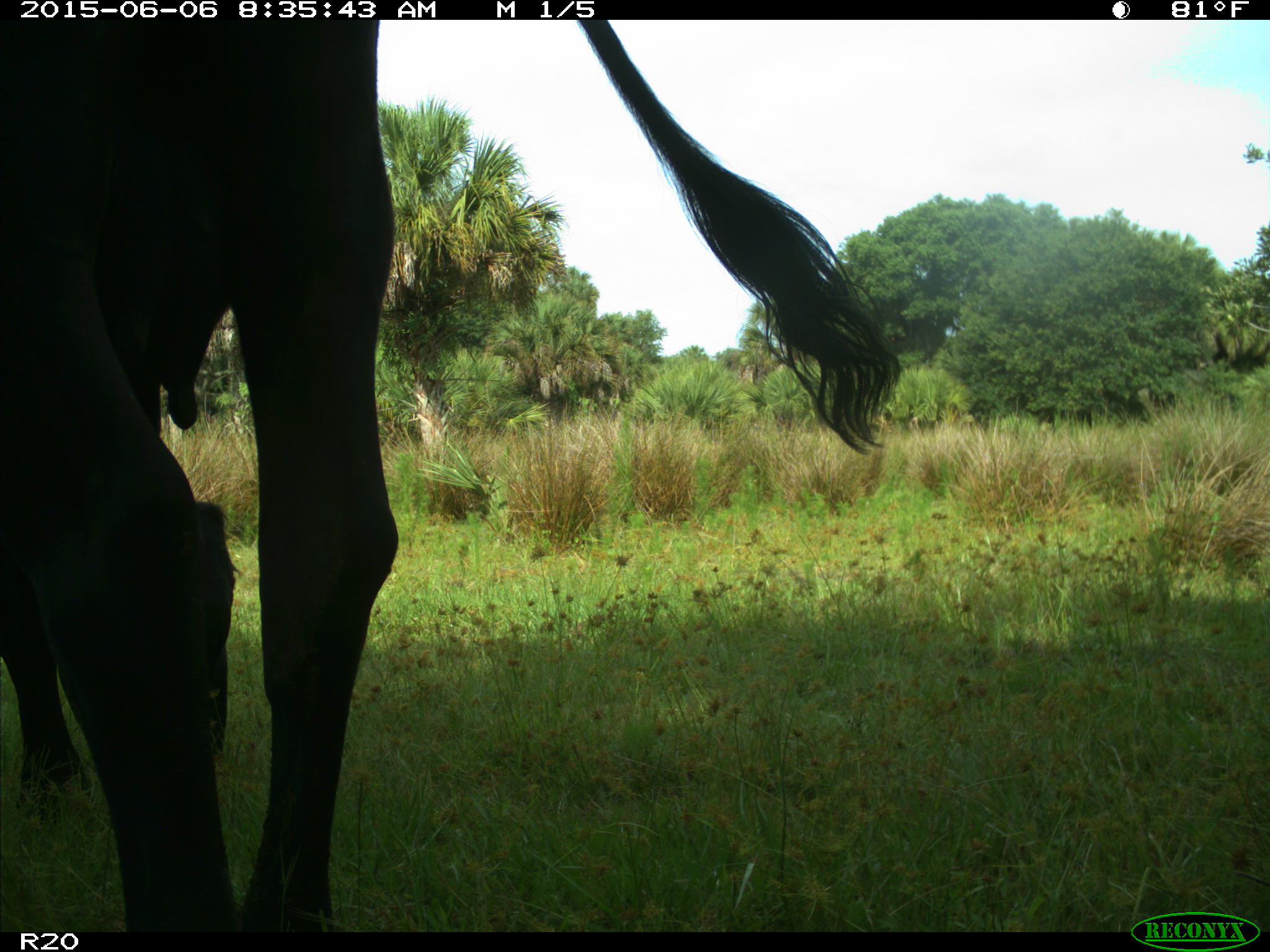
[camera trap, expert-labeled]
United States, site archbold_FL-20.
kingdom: Animalia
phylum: Chordata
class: Mammalia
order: Artiodactyla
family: Bovidae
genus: Bos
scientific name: Bos taurus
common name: domestic cow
Bos taurus (domestic cow).